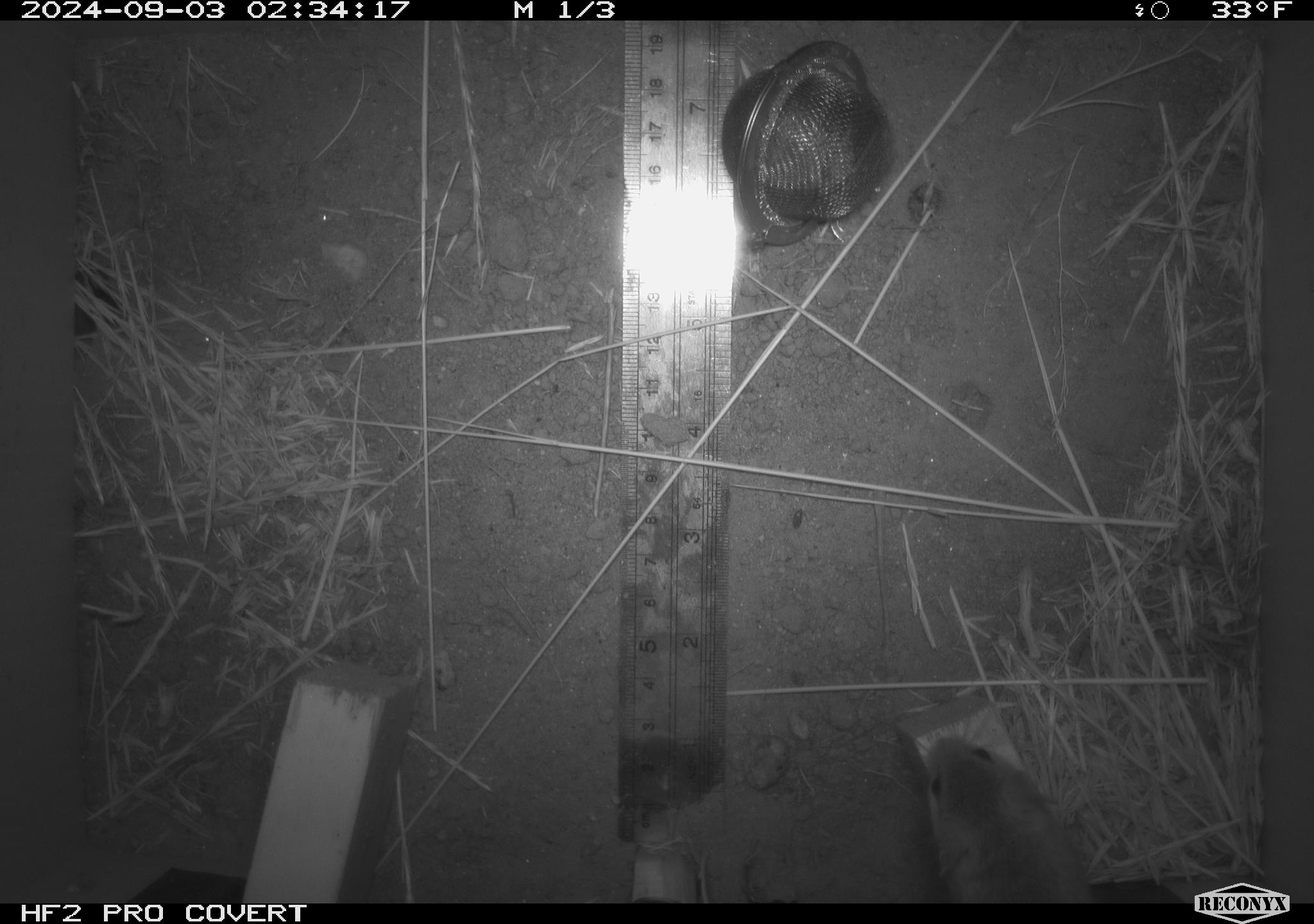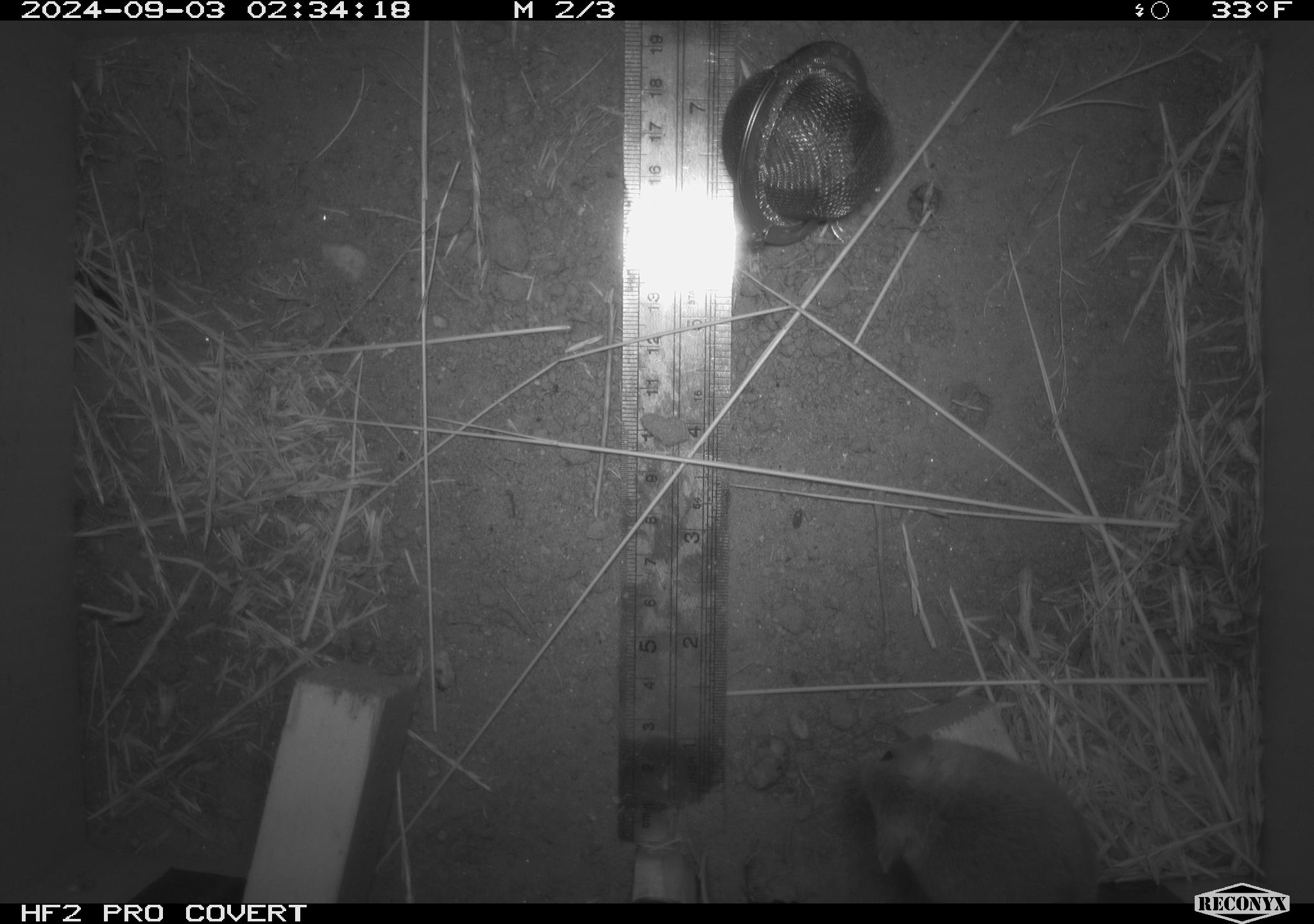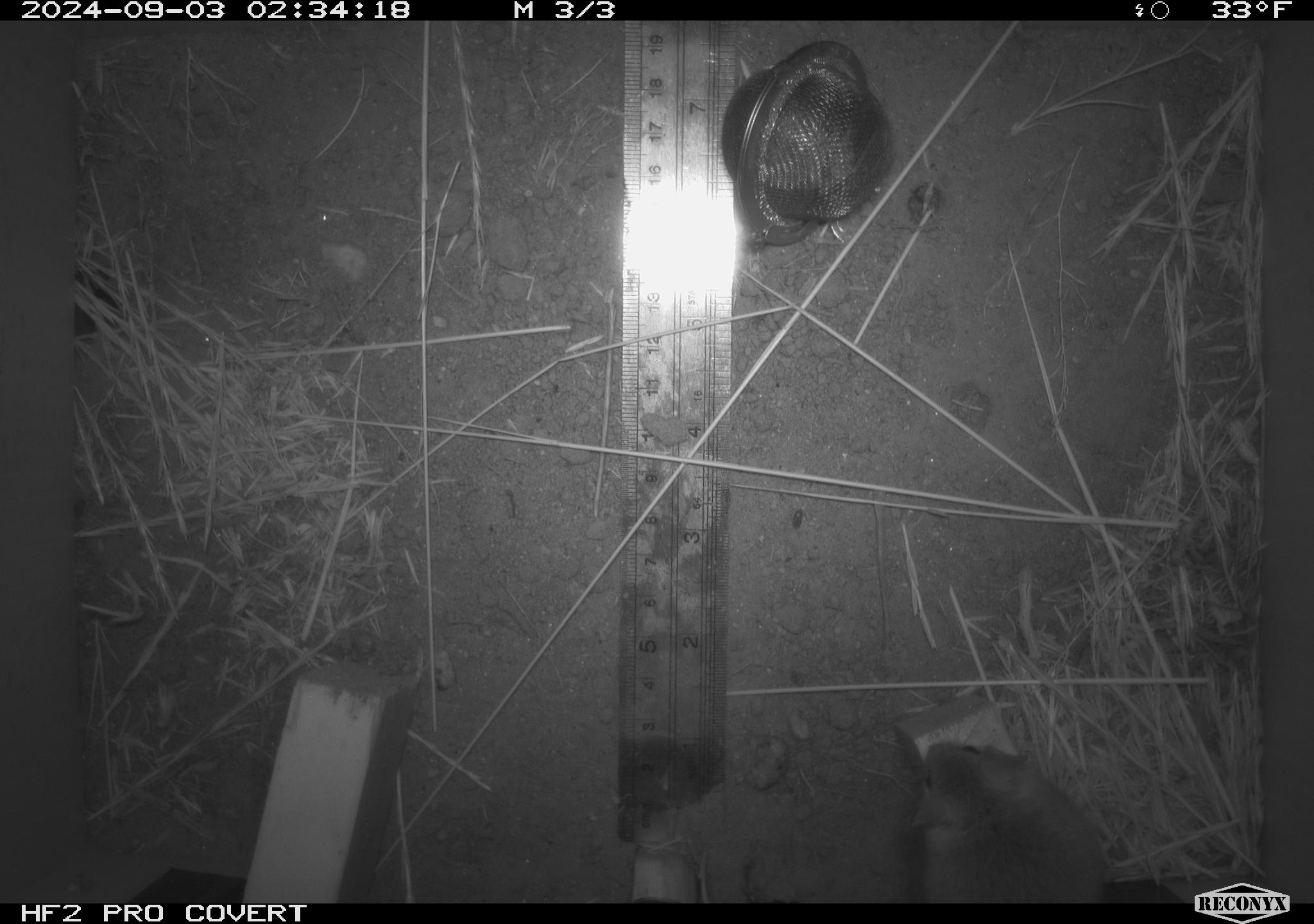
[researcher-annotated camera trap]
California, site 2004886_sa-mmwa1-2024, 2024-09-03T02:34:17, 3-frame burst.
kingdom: Animalia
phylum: Chordata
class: Mammalia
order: Rodentia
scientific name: Rodentia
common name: mouse species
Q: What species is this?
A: Mouse species (Rodentia).